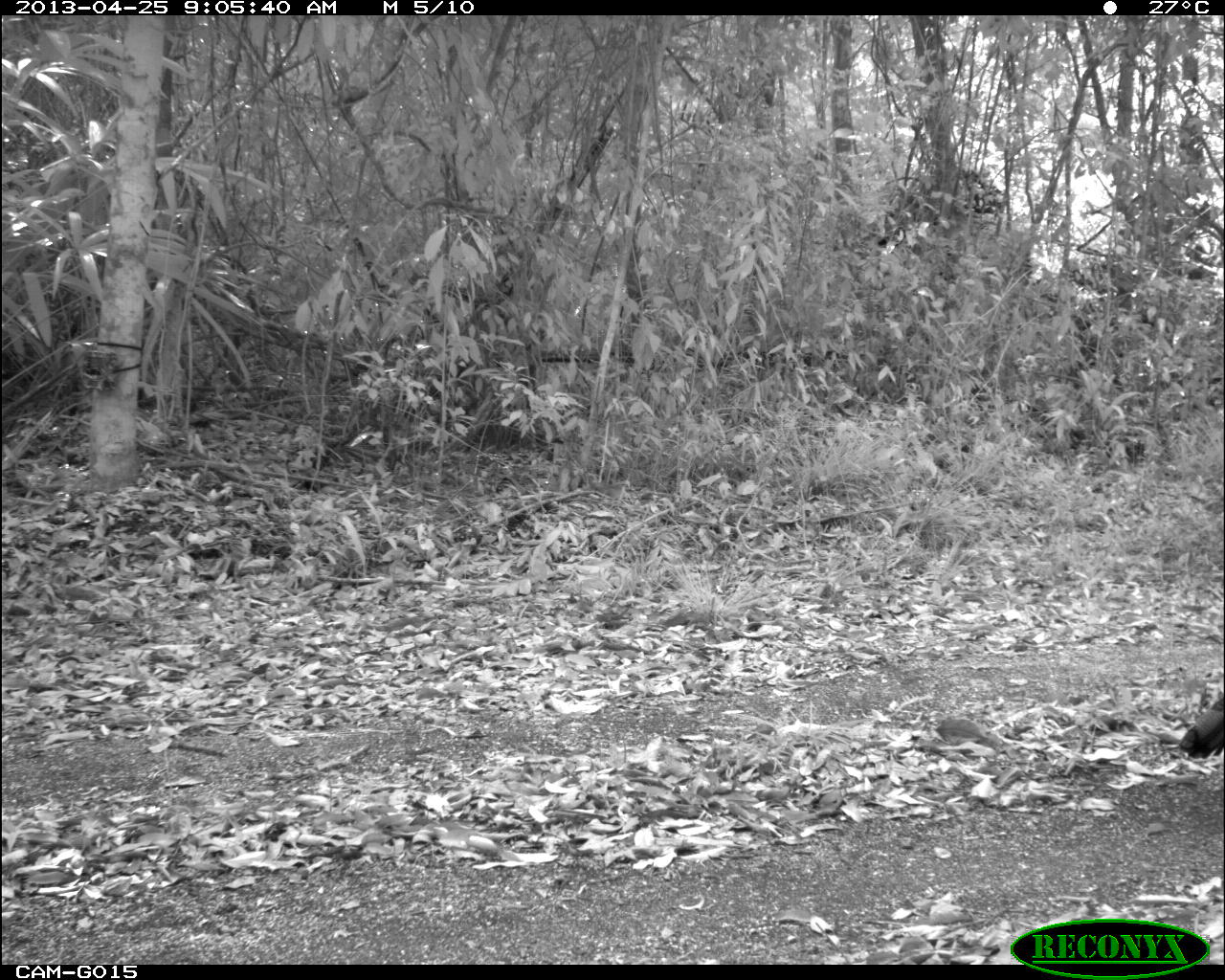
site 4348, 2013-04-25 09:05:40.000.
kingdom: Animalia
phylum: Chordata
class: Aves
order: Galliformes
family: Phasianidae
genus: Meleagris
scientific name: Meleagris ocellata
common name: ocellated turkey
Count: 1.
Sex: male.